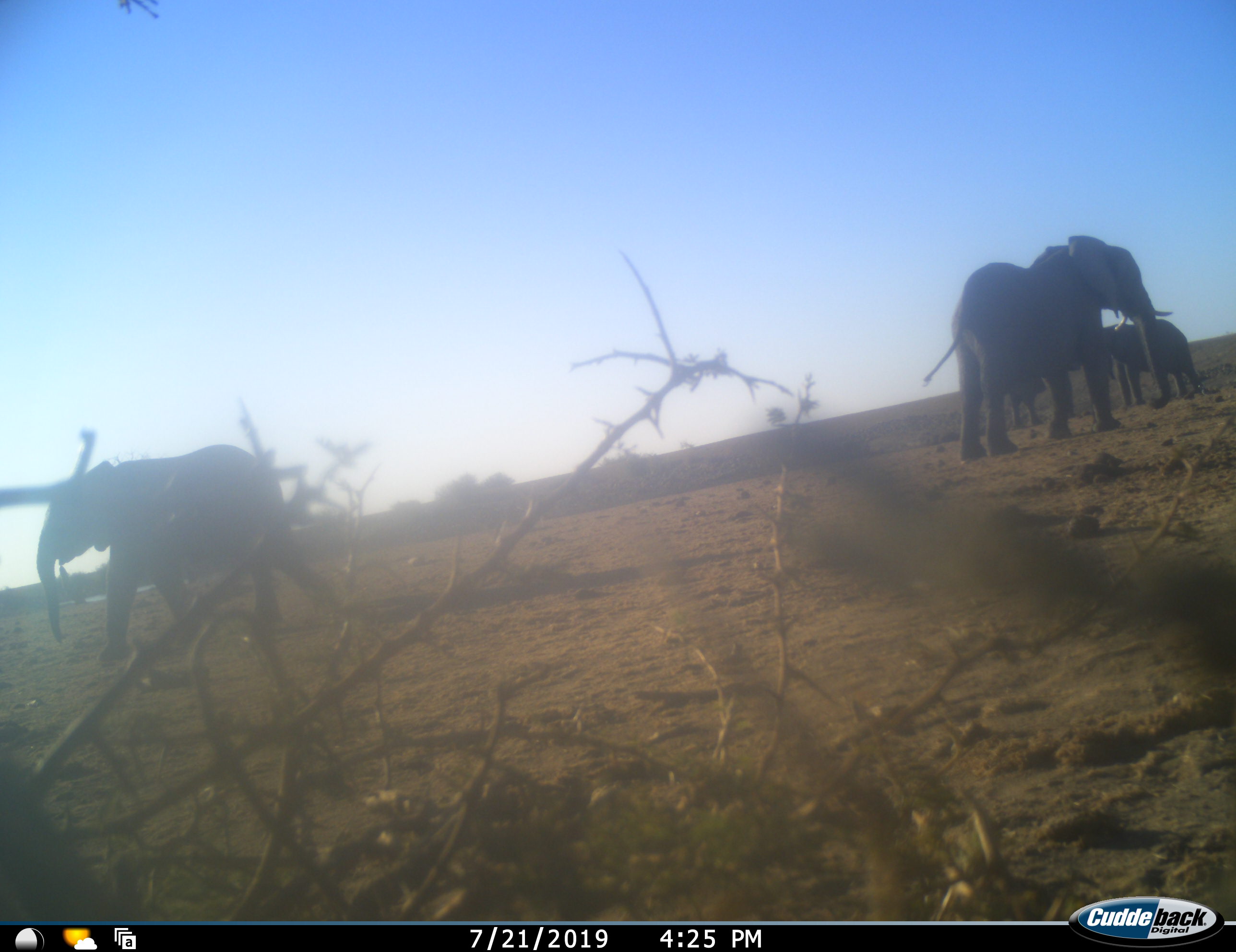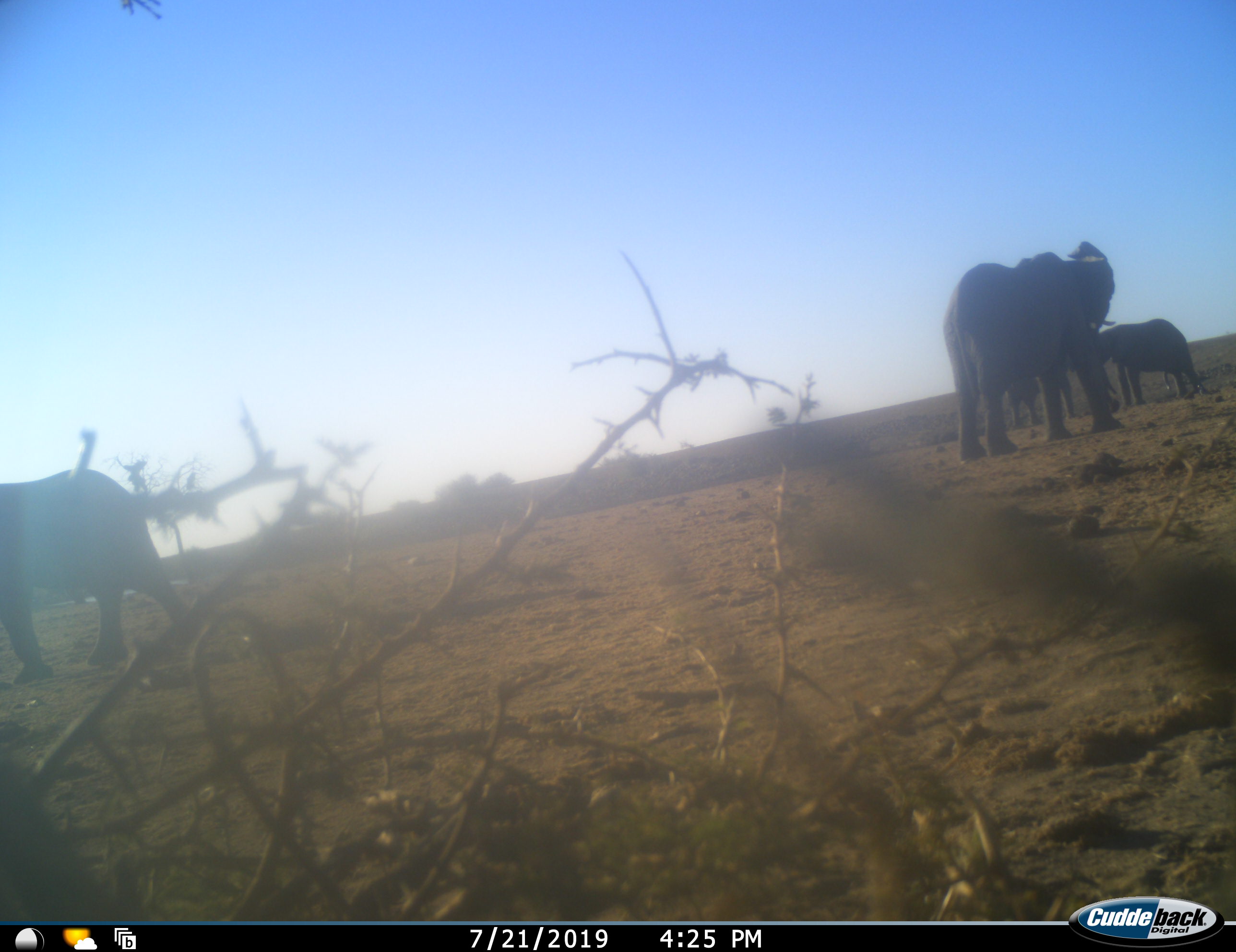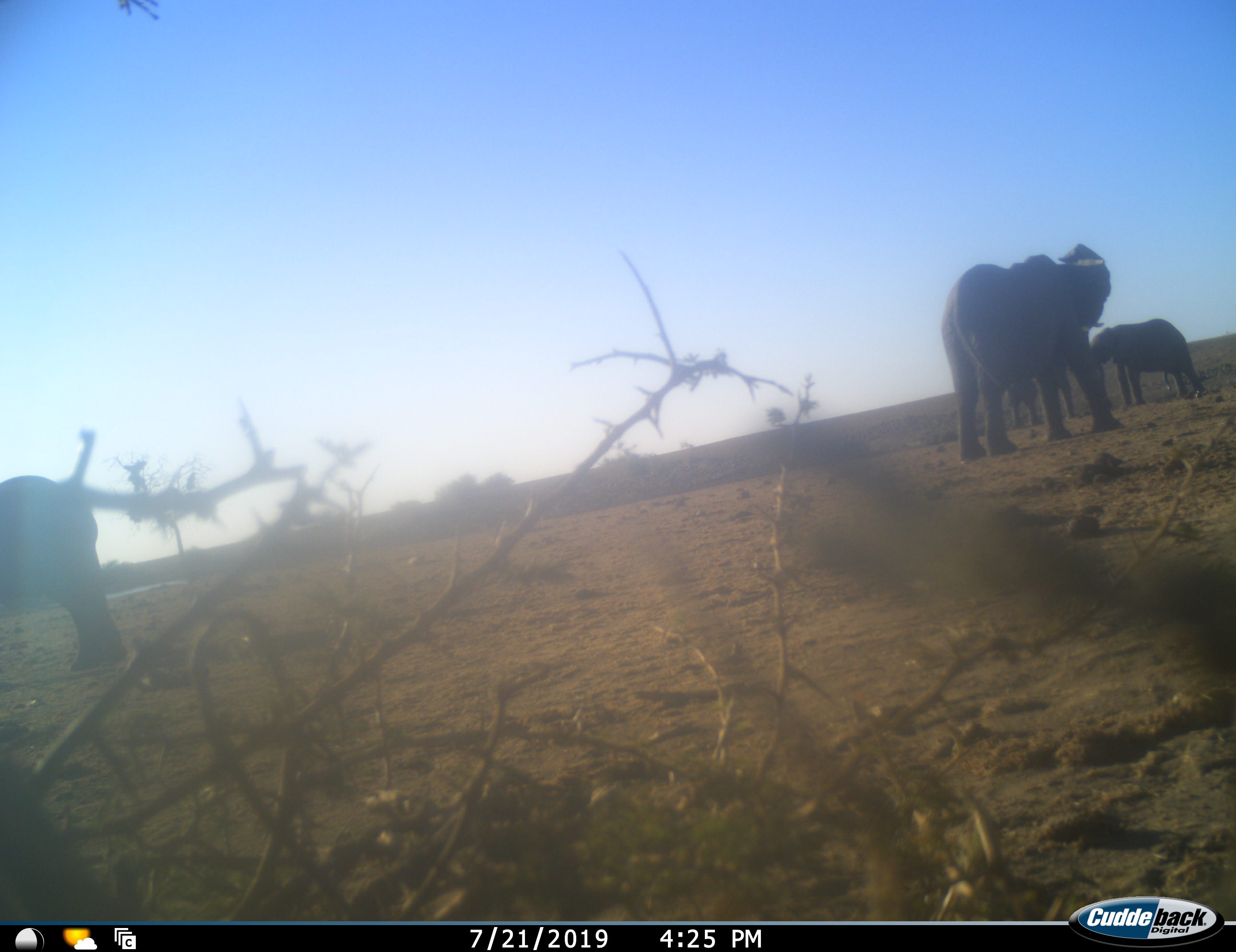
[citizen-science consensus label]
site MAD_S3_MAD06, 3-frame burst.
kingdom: Animalia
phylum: Chordata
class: Mammalia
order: Proboscidea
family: Elephantidae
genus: Loxodonta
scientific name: Loxodonta africana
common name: african bush elephant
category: elephant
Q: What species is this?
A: Elephant (african bush elephant) (Loxodonta africana).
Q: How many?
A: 4.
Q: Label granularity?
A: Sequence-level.